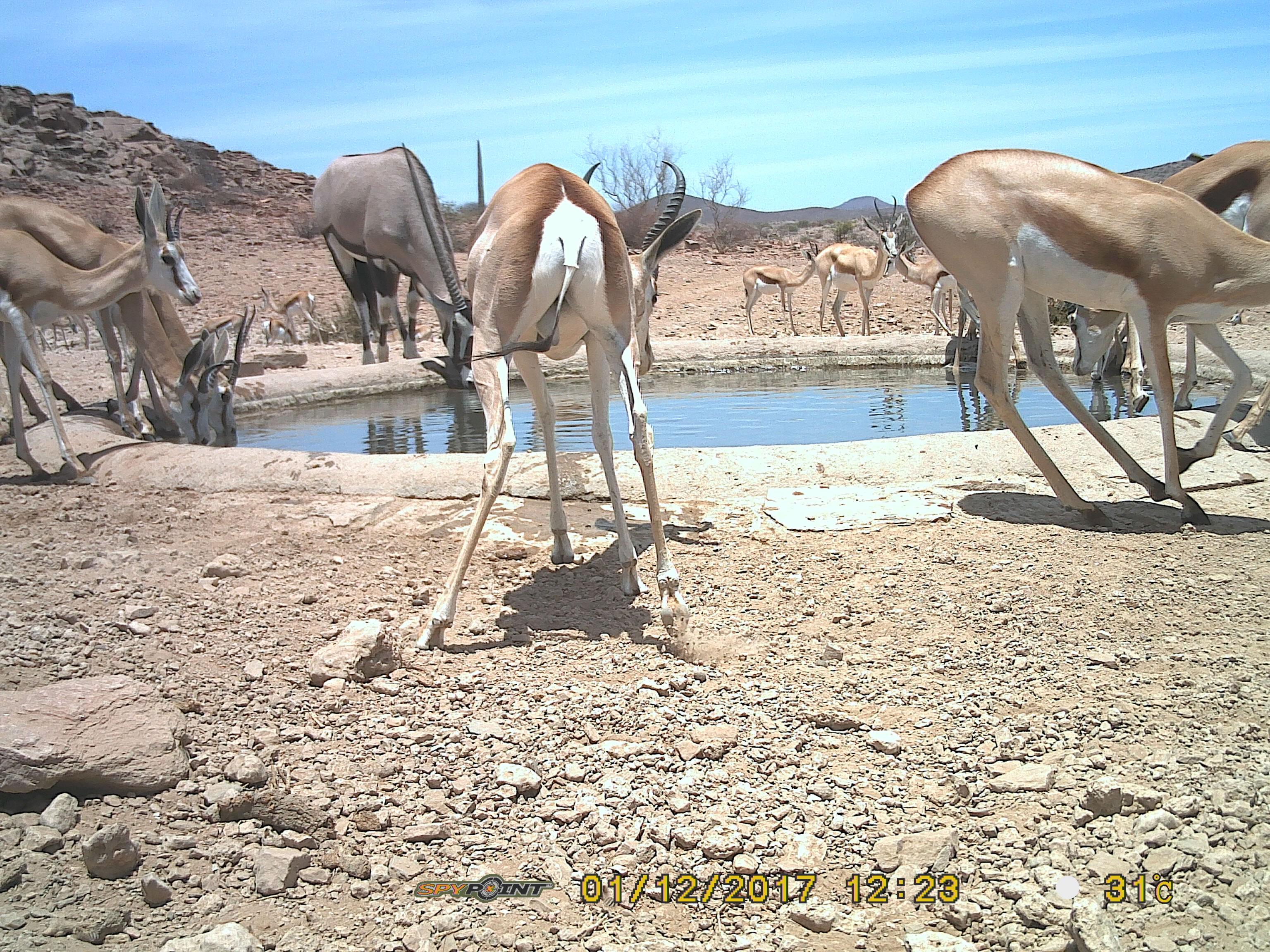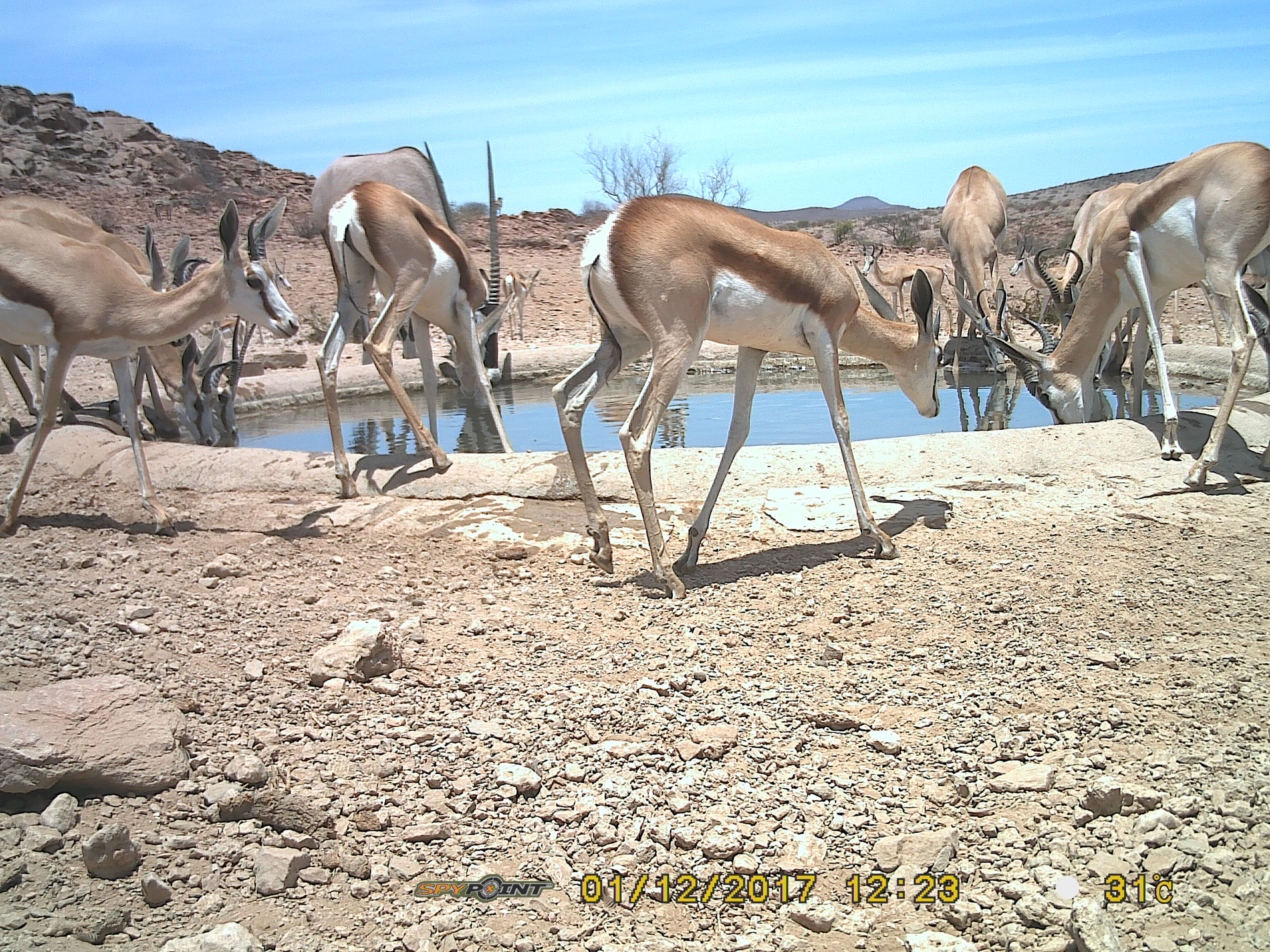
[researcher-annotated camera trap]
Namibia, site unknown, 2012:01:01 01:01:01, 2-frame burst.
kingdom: Animalia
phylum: Chordata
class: Mammalia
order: Artiodactyla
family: Bovidae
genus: Antidorcas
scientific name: Antidorcas marsupialis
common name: springbok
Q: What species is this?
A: Antidorcas marsupialis (springbok).